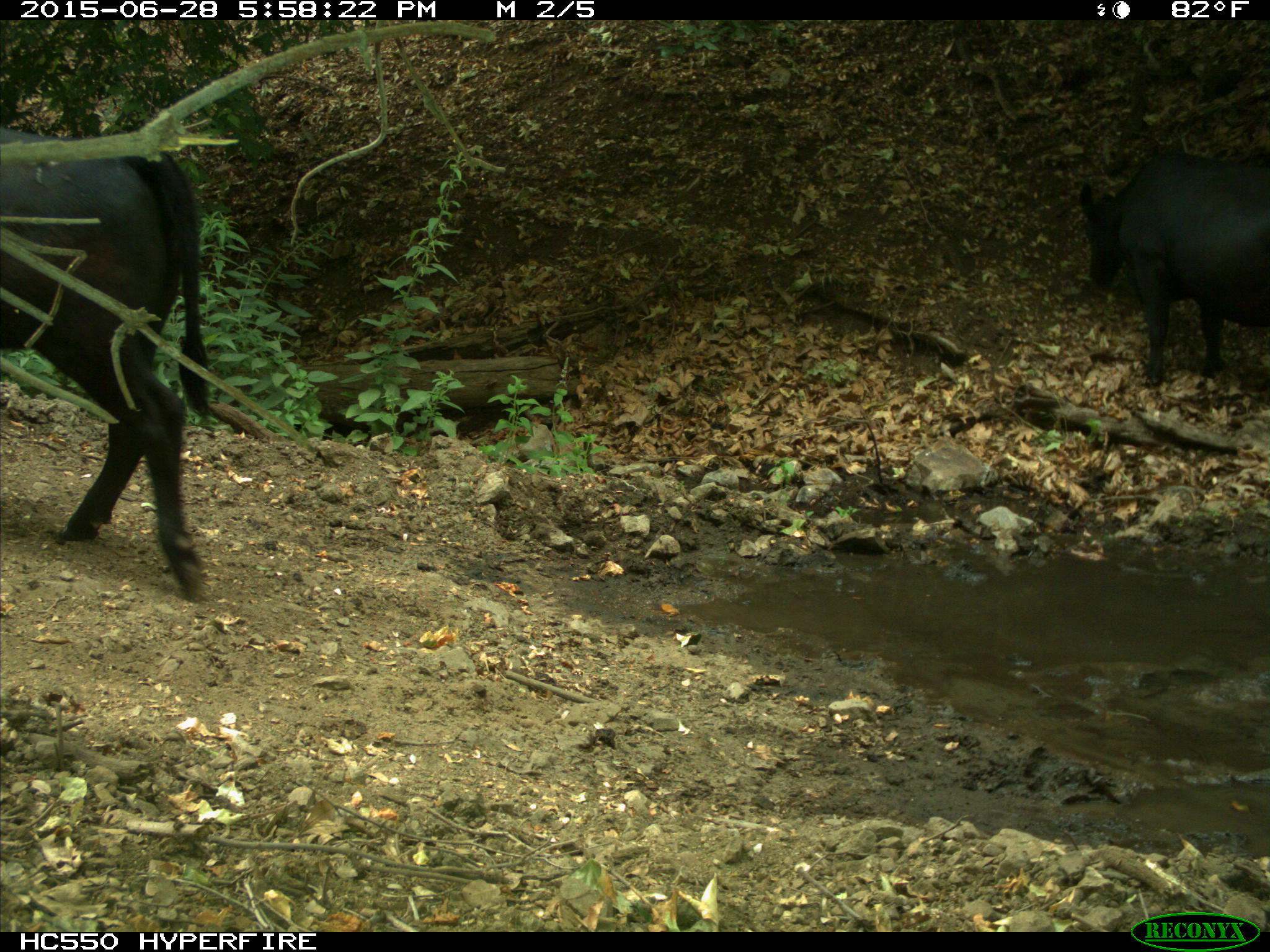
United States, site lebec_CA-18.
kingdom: Animalia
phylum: Chordata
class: Mammalia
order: Artiodactyla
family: Bovidae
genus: Bos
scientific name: Bos taurus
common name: domestic cow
Bos taurus (domestic cow).